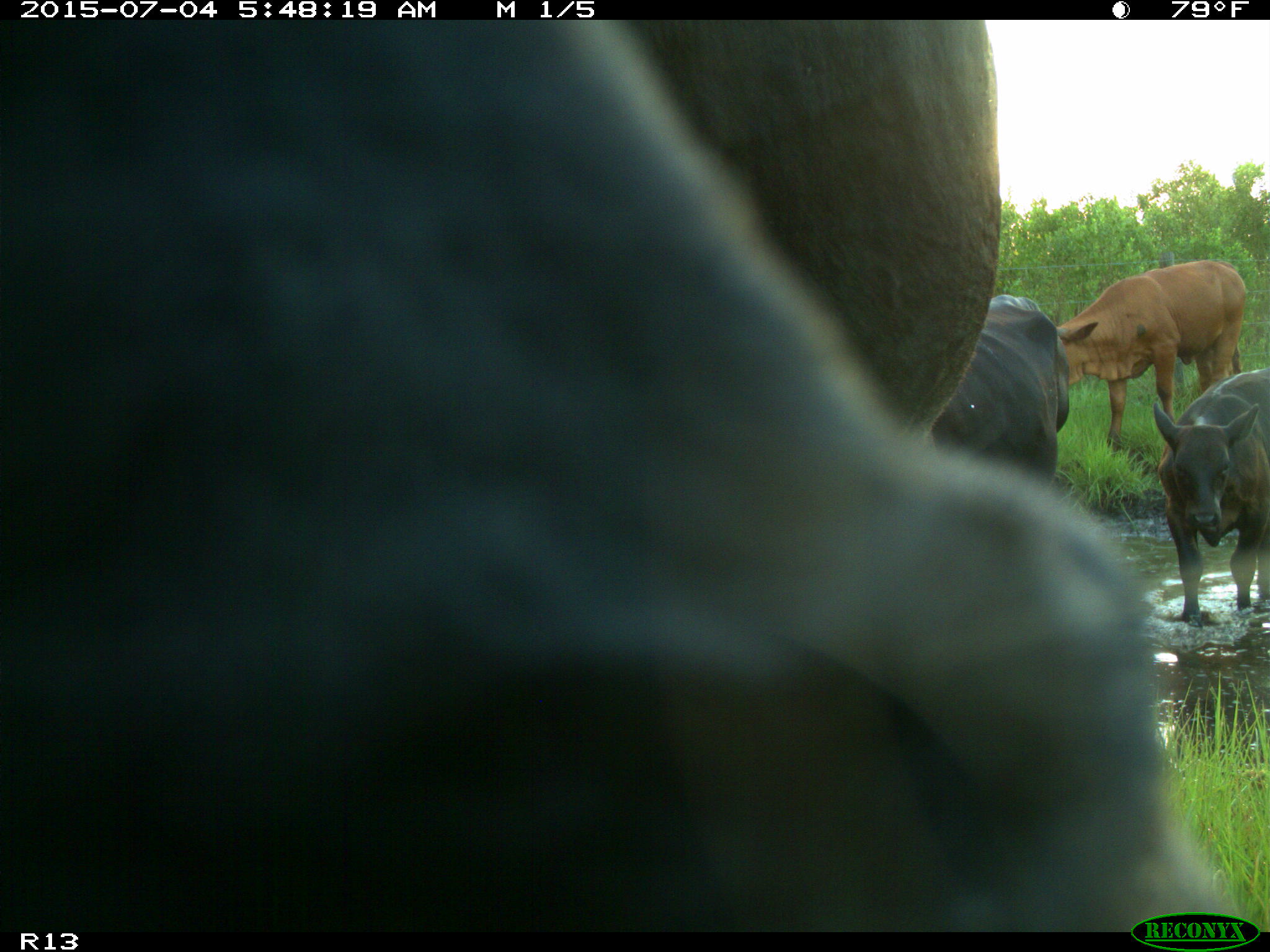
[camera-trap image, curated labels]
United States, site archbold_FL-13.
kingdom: Animalia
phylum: Chordata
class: Mammalia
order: Artiodactyla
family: Bovidae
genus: Bos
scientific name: Bos taurus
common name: domestic cow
Bos taurus (domestic cow).